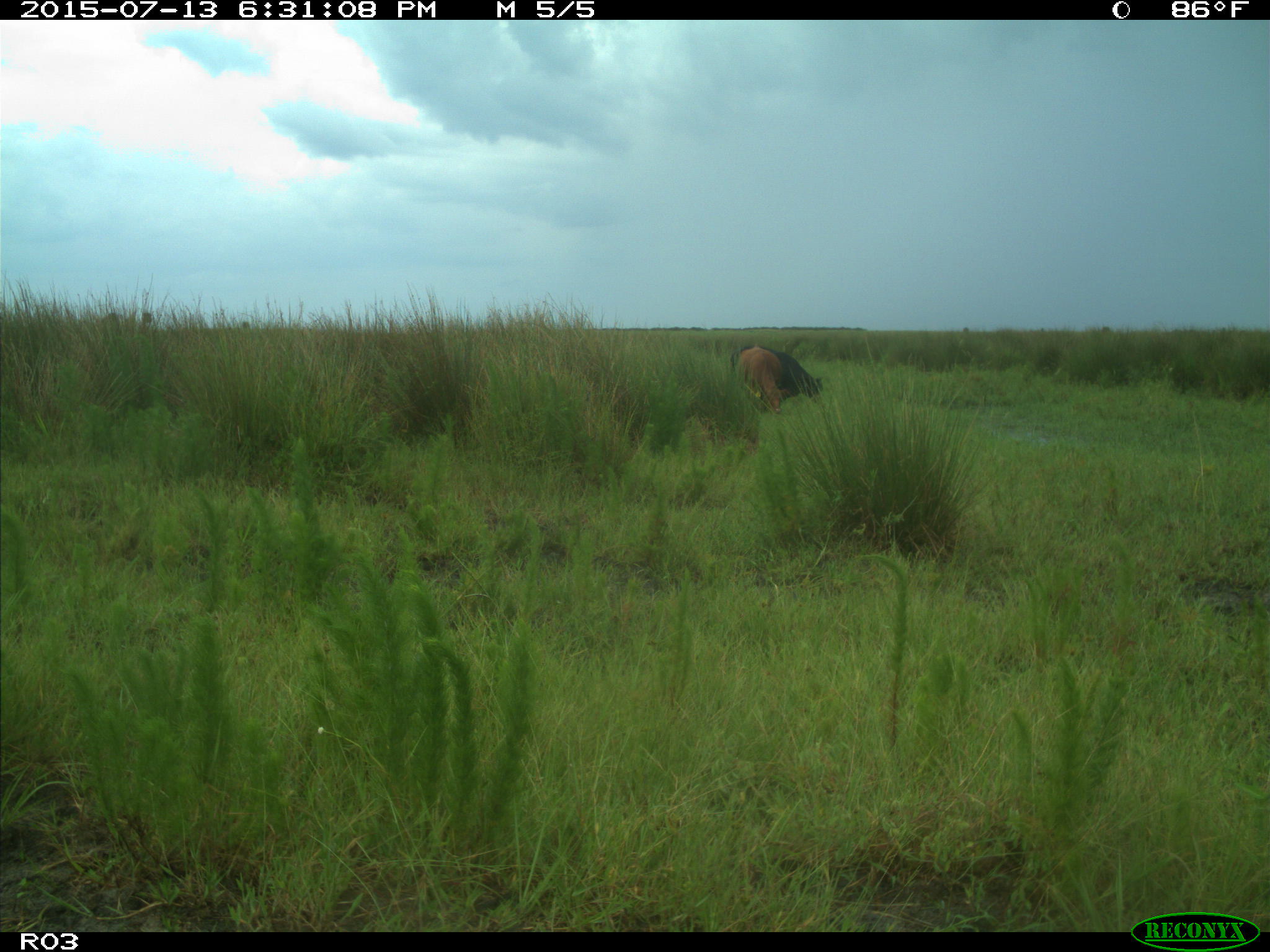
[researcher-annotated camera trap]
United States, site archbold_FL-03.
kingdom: Animalia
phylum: Chordata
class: Mammalia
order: Artiodactyla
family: Bovidae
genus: Bos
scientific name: Bos taurus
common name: domestic cow